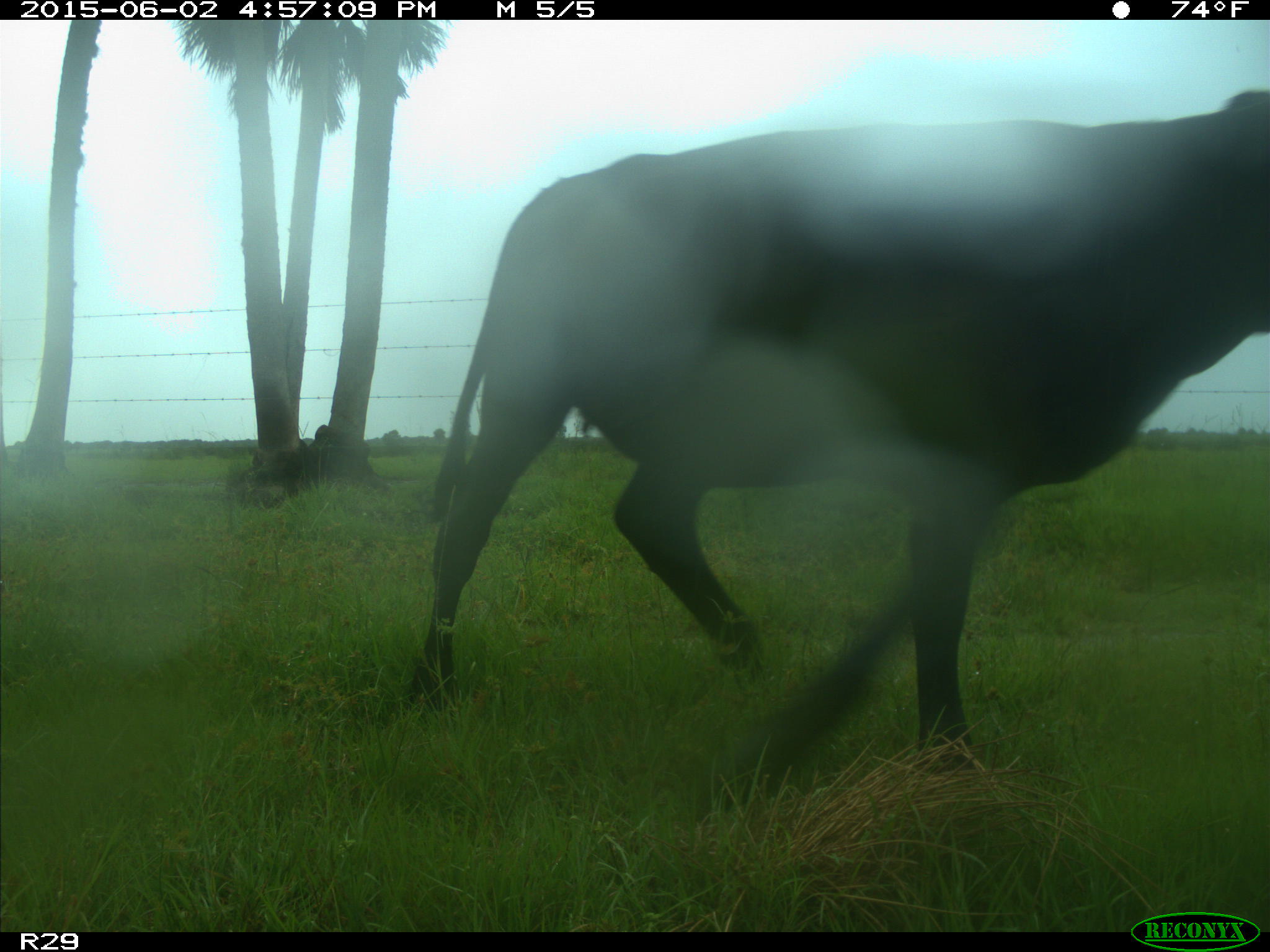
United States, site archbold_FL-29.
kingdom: Animalia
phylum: Chordata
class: Mammalia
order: Artiodactyla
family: Bovidae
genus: Bos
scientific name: Bos taurus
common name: domestic cow